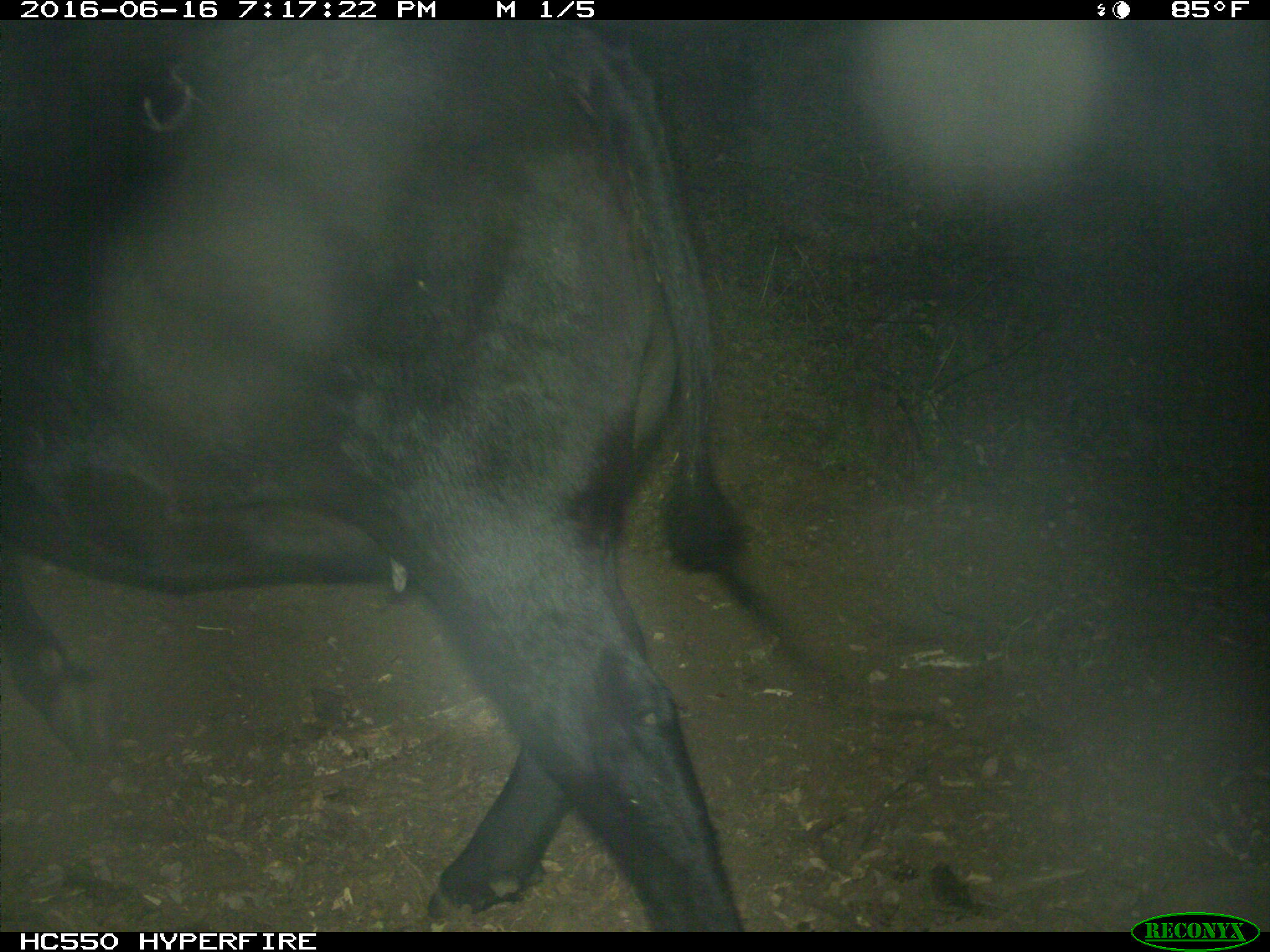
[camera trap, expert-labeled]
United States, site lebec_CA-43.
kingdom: Animalia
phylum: Chordata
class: Mammalia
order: Artiodactyla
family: Bovidae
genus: Bos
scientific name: Bos taurus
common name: domestic cow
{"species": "Bos taurus (domestic cow)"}